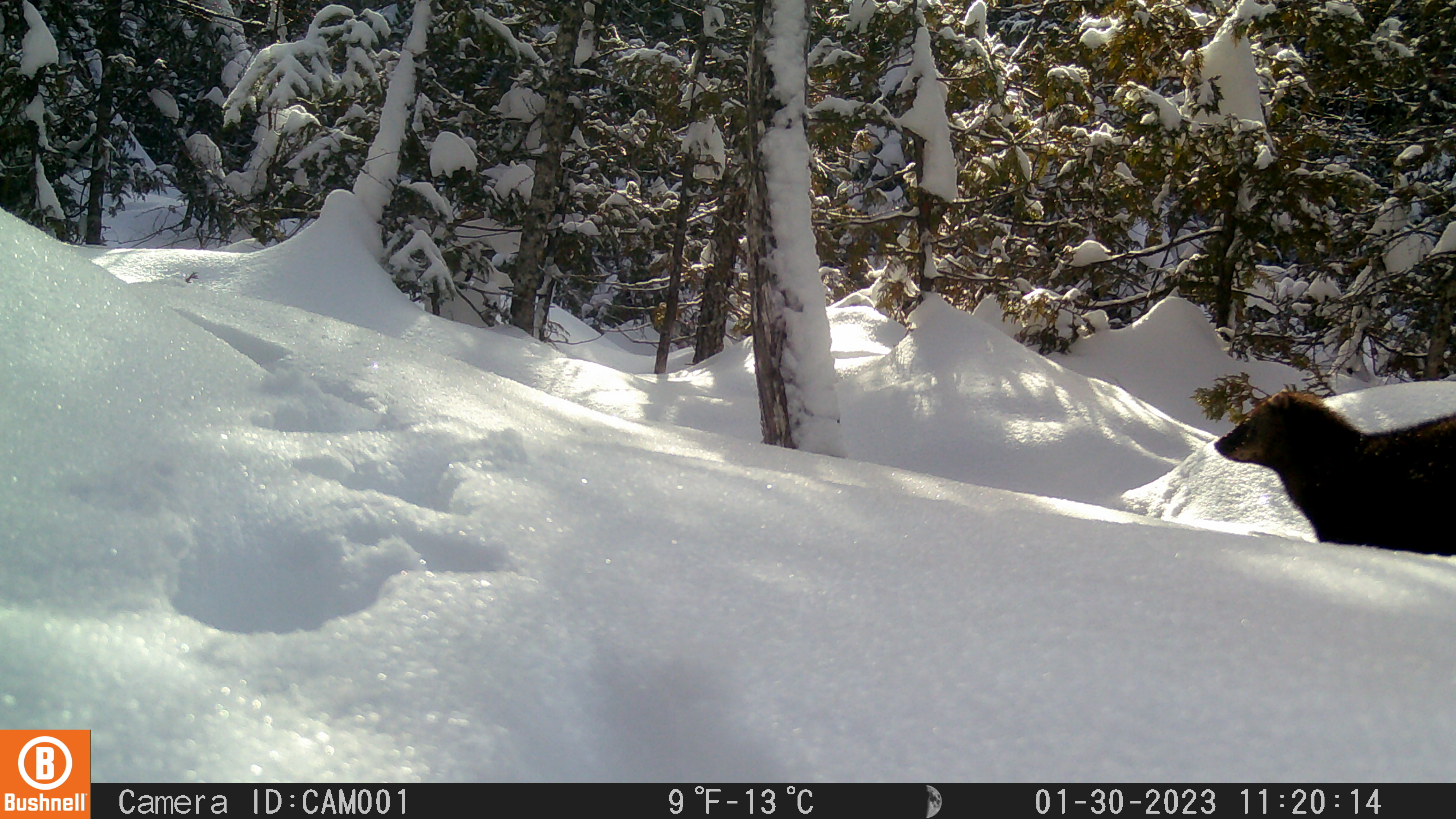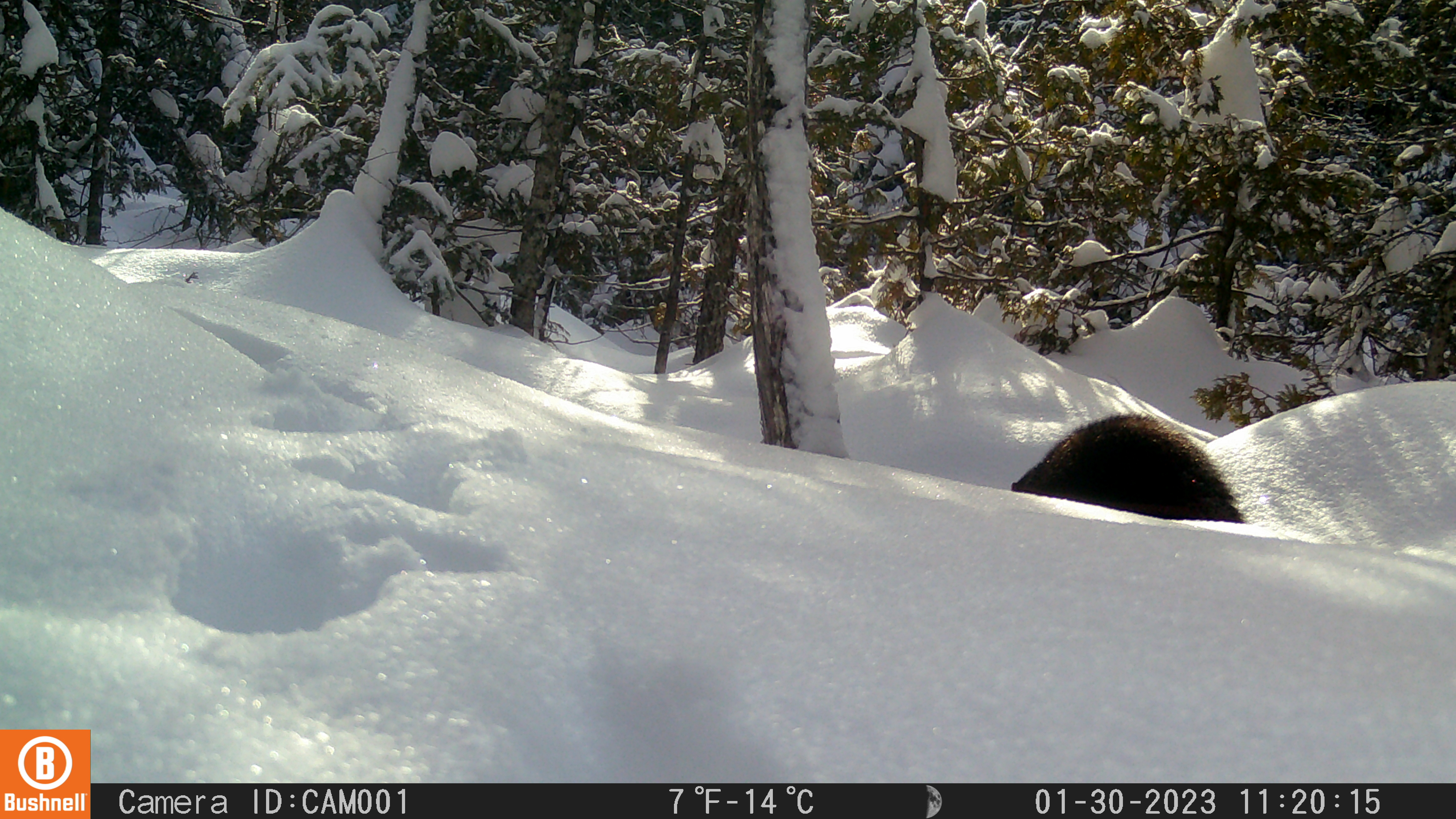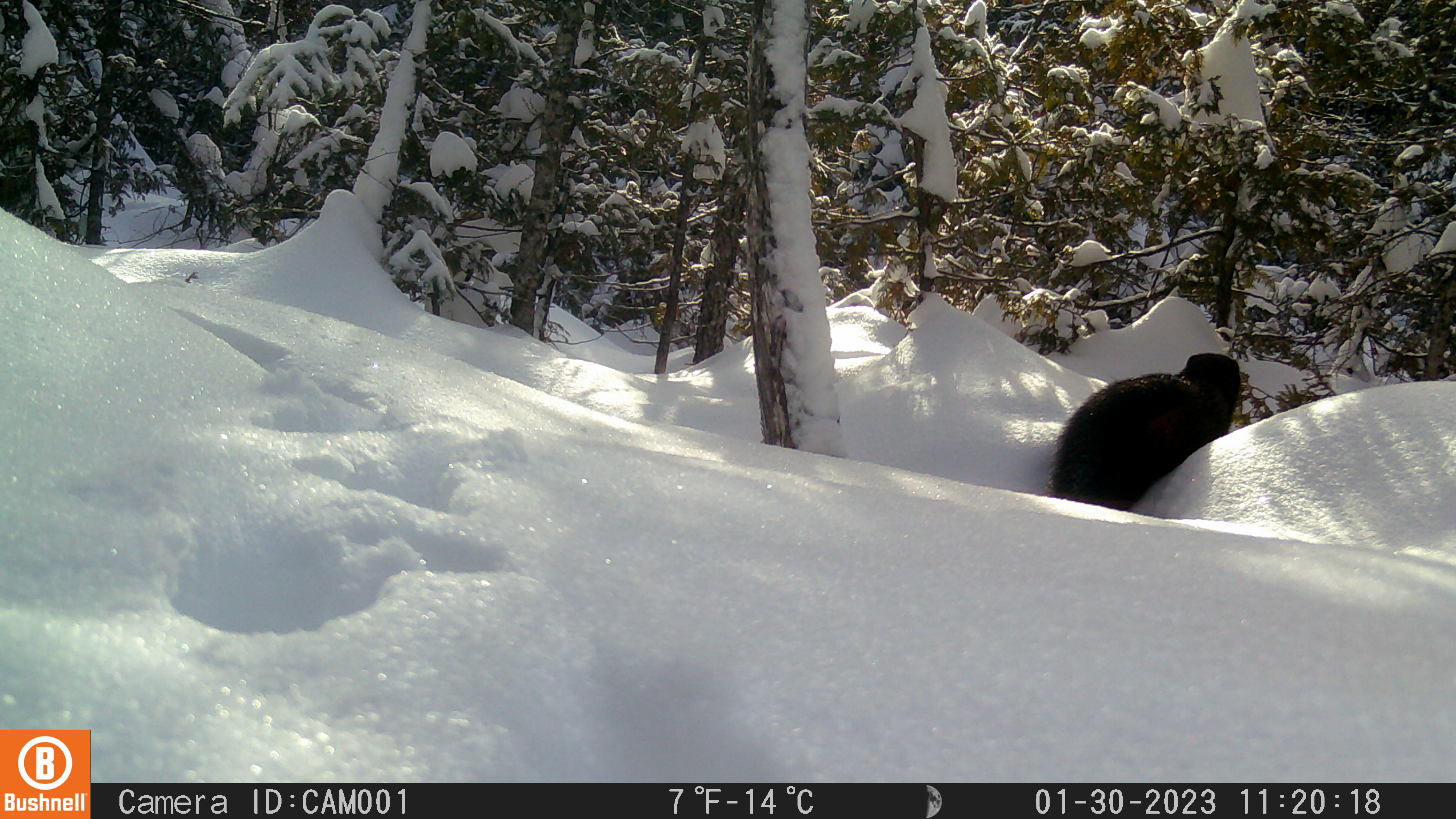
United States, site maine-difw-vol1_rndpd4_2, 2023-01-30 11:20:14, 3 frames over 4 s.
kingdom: Animalia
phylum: Chordata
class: Mammalia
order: Carnivora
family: Mustelidae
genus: Pekania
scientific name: Pekania pennanti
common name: fisher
Fisher (Pekania pennanti).